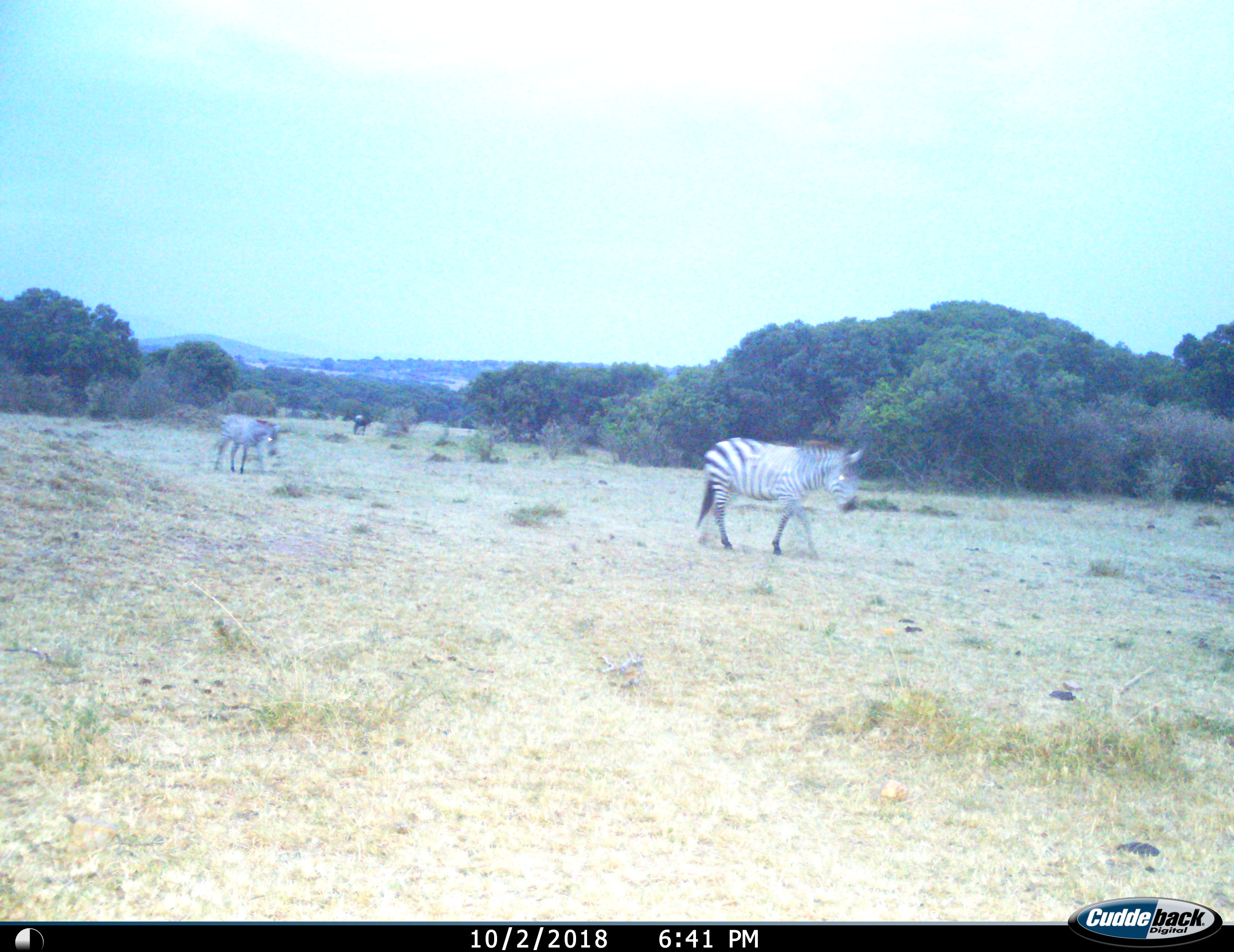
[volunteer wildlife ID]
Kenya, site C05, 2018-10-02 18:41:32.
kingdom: Animalia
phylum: Chordata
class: Mammalia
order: Perissodactyla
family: Equidae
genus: Equus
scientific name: Equus quagga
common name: plains zebra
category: zebra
Zebra (plains zebra) (Equus quagga), count 2. Behavior (volunteer vote fractions): standing 20%, resting 0%, moving 100%, interacting 0%. Young present (vote fraction): 10%. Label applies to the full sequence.